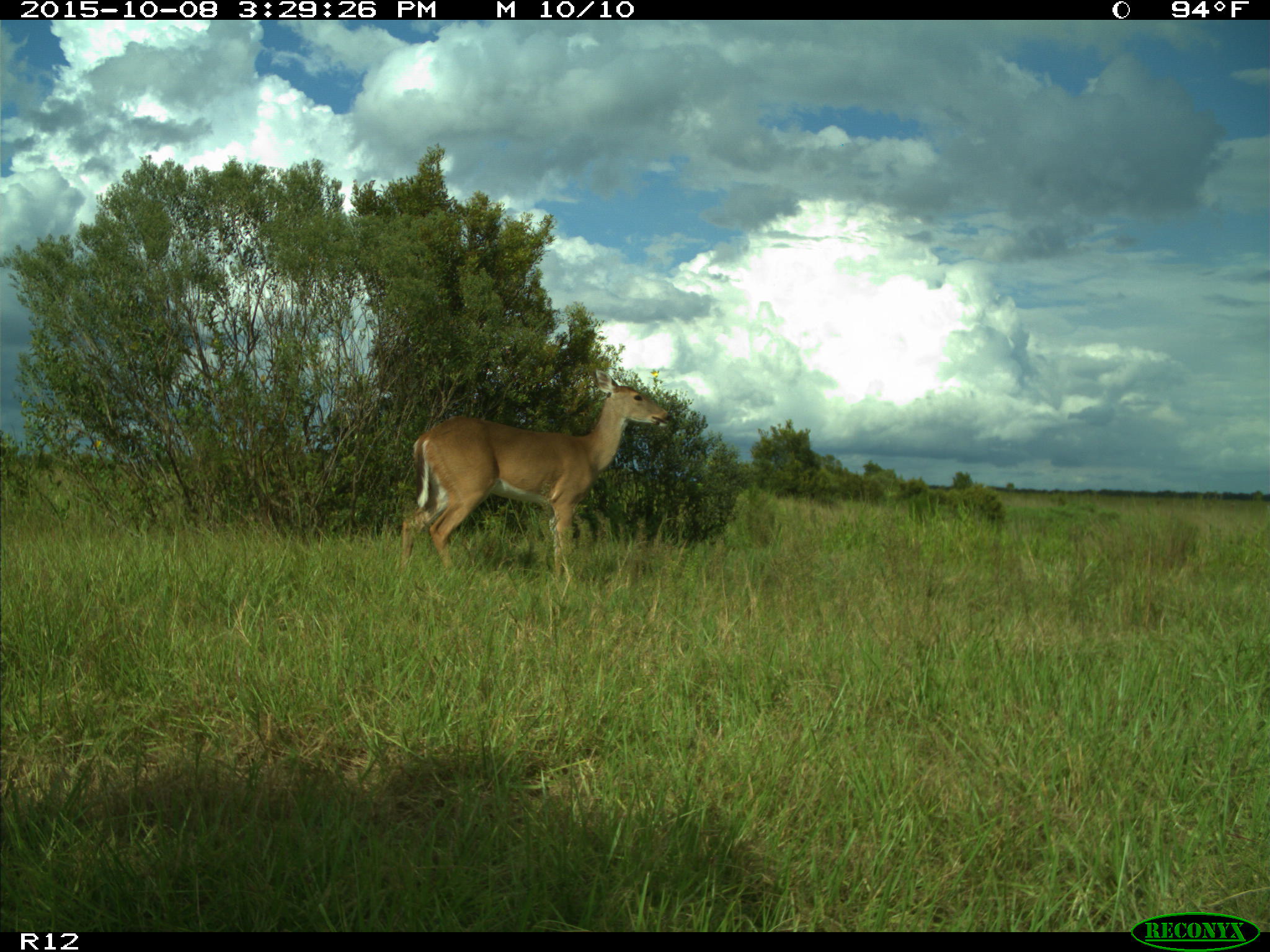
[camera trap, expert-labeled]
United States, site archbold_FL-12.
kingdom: Animalia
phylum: Chordata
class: Mammalia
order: Artiodactyla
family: Cervidae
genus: Odocoileus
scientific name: Odocoileus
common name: deer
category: unidentified deer